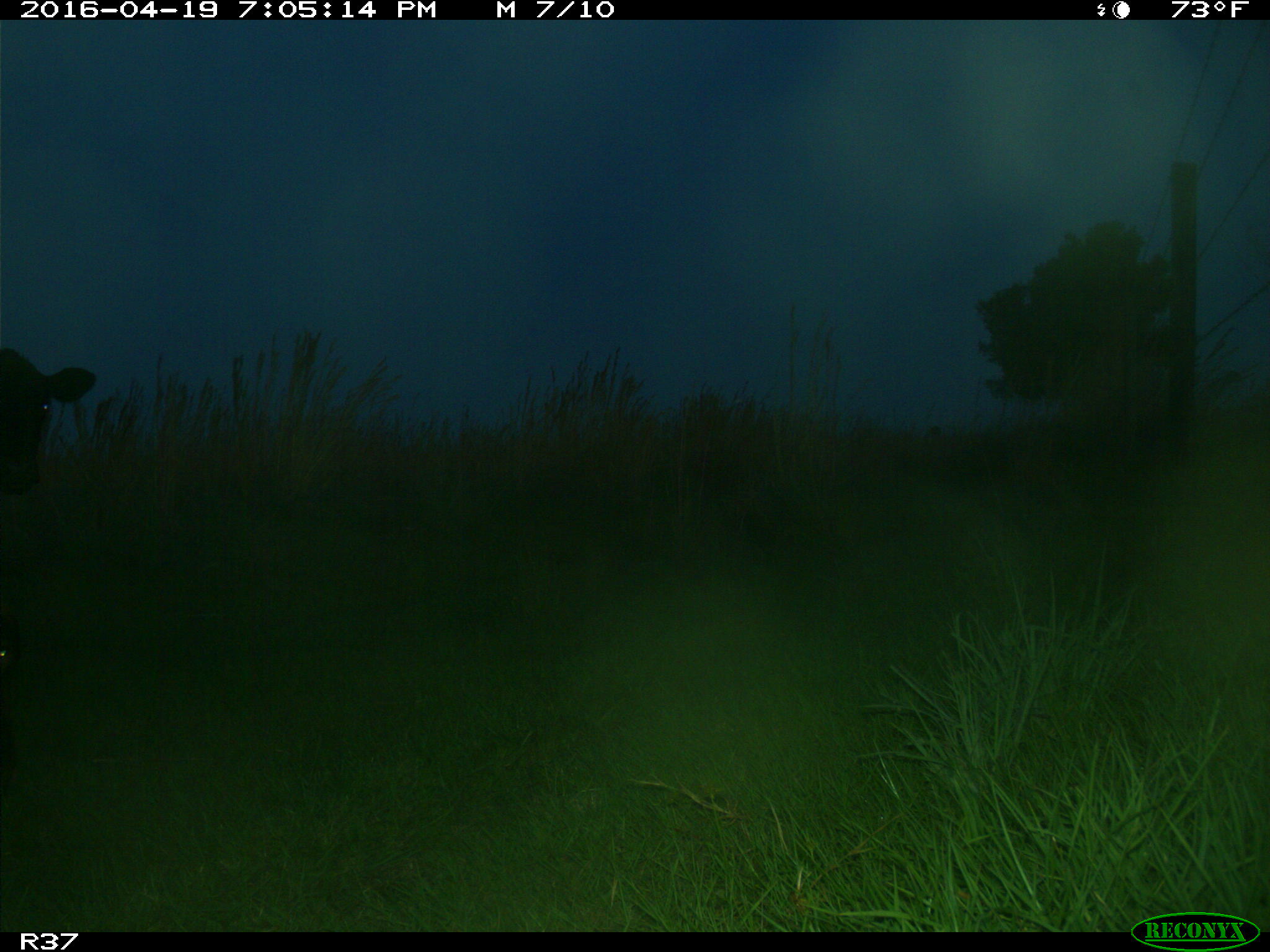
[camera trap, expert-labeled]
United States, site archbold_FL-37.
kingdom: Animalia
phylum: Chordata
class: Mammalia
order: Artiodactyla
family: Bovidae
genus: Bos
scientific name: Bos taurus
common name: domestic cow